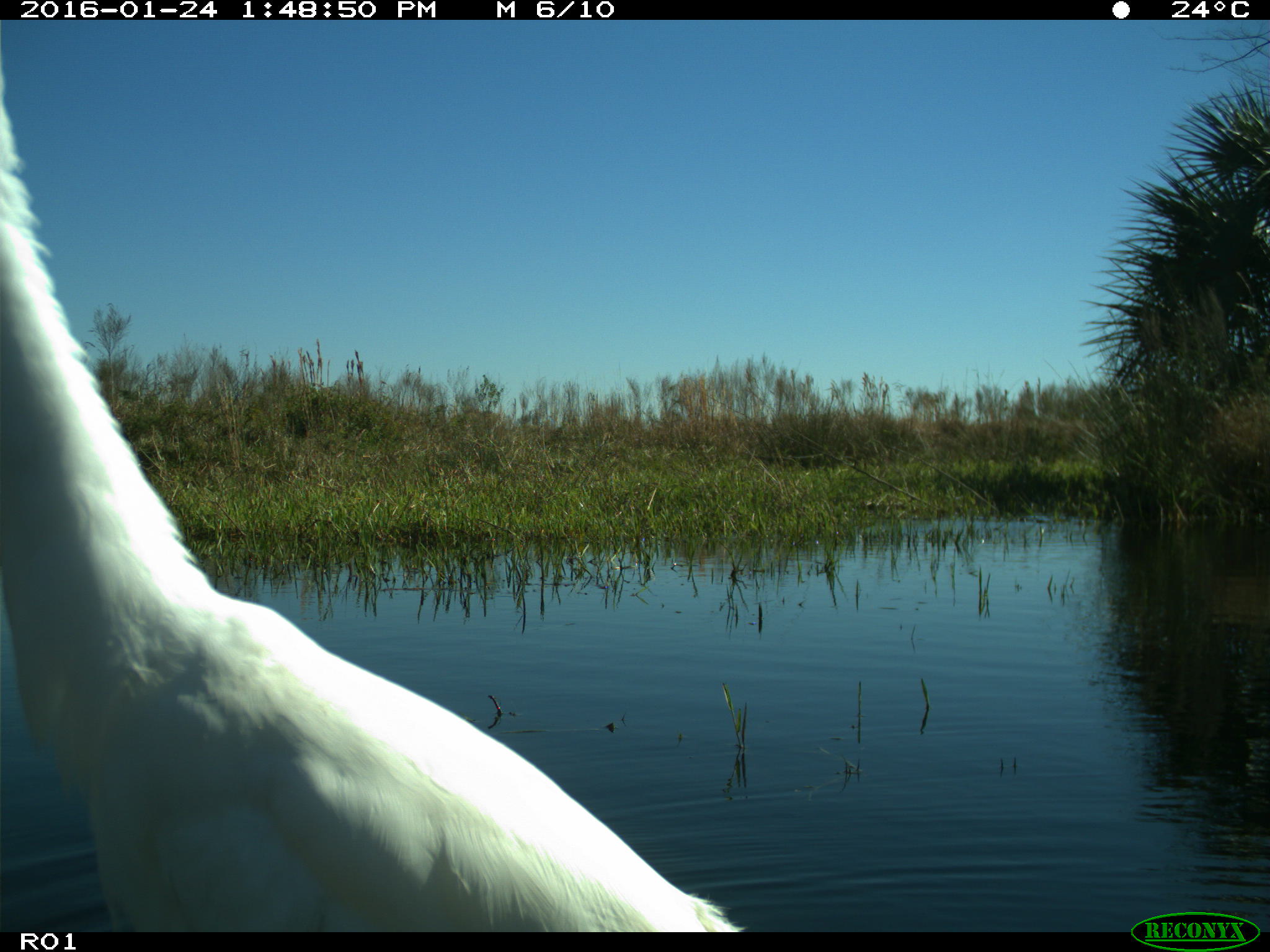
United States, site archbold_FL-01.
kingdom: Animalia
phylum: Chordata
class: Aves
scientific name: Aves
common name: birds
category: unidentified bird